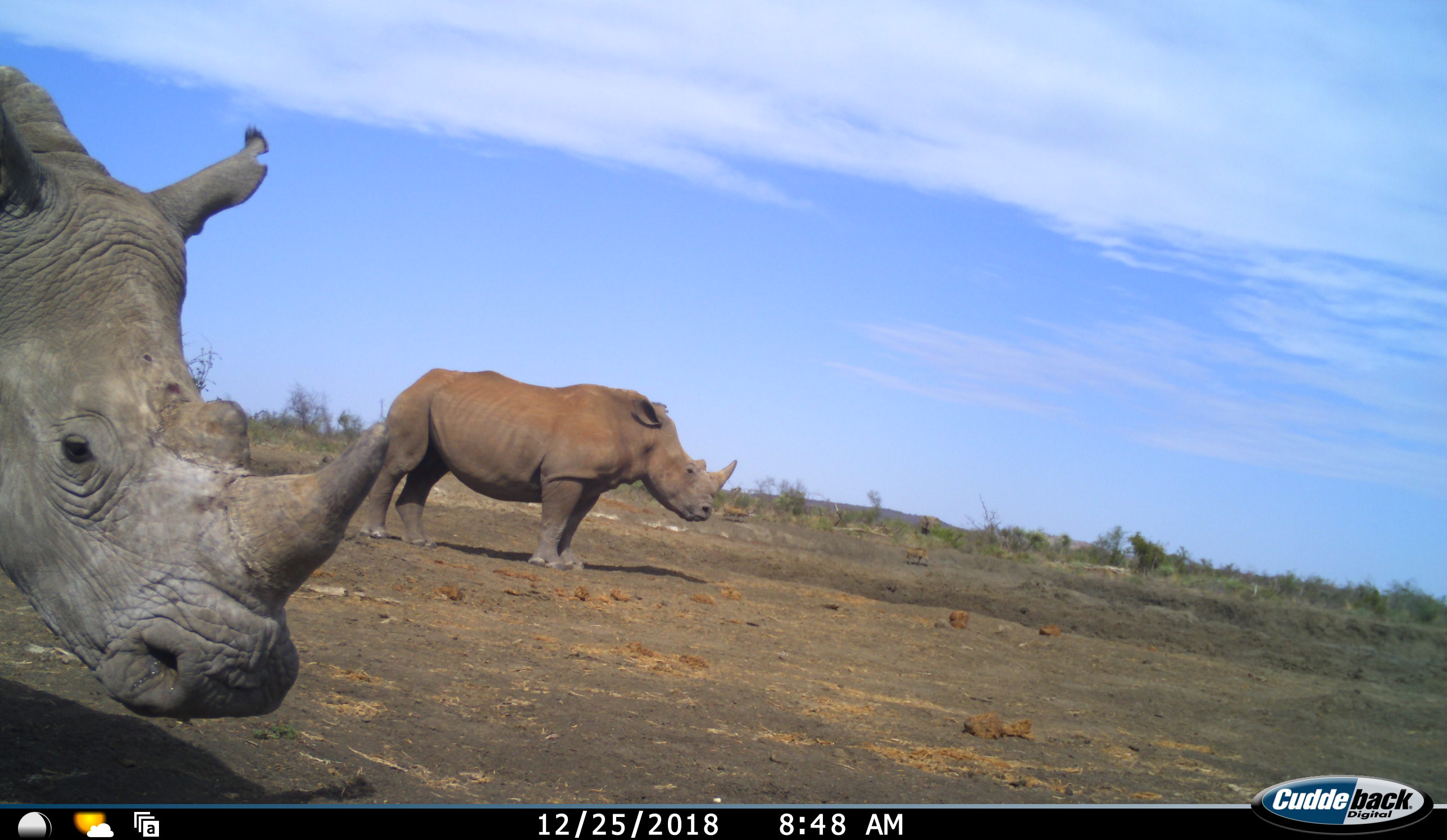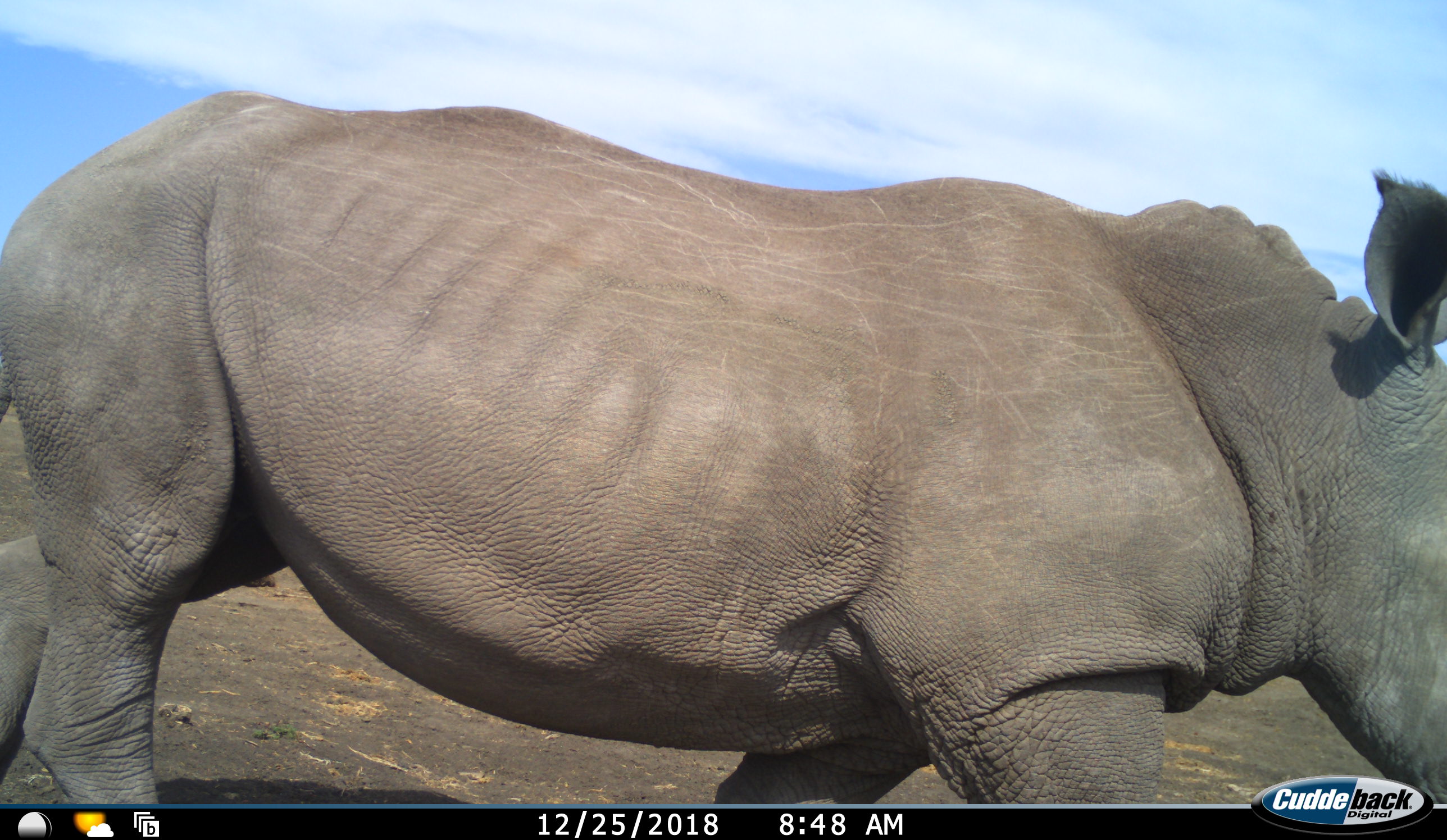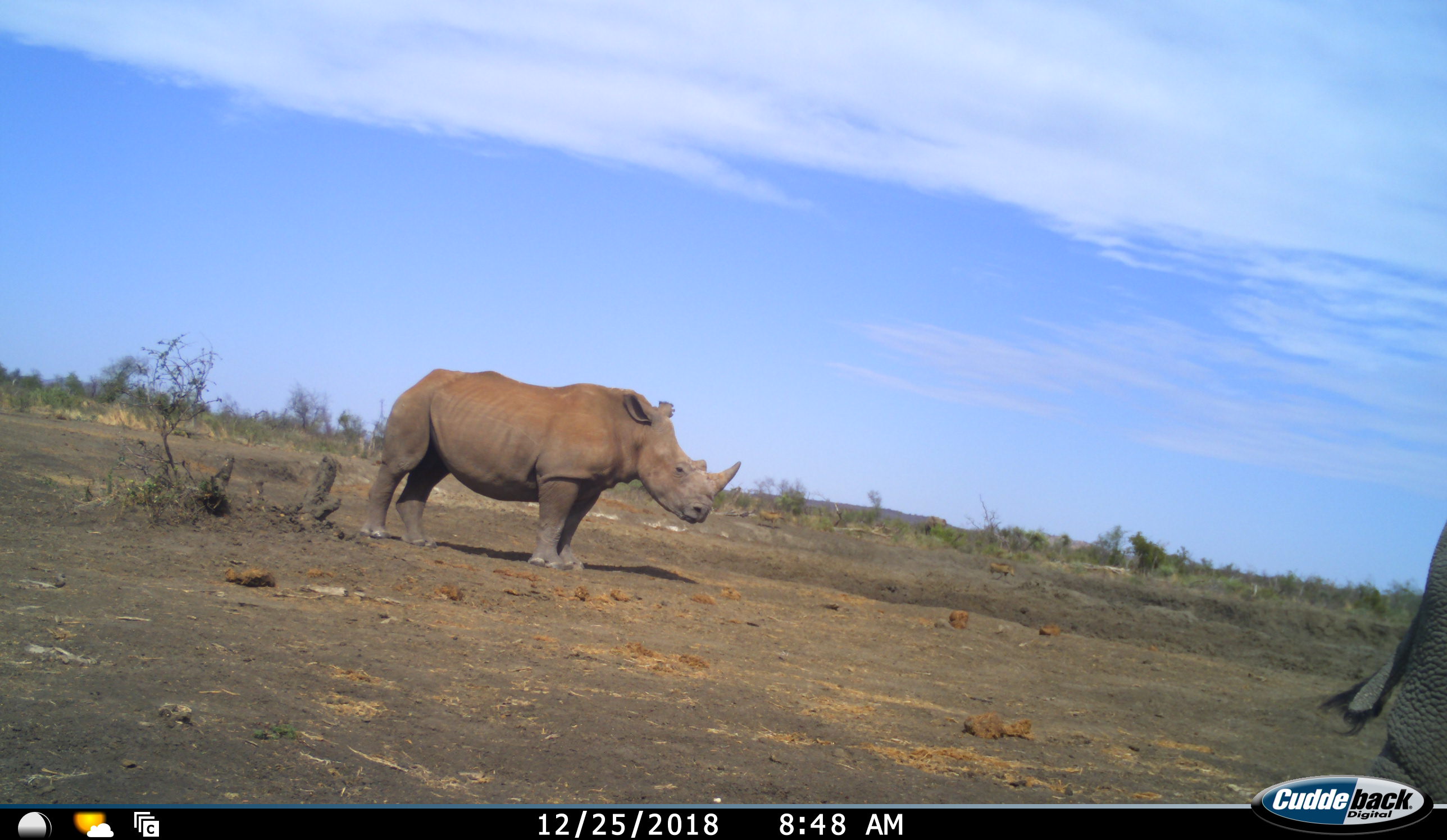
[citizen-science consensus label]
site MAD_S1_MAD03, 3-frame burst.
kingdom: Animalia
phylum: Chordata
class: Mammalia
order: Perissodactyla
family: Rhinocerotidae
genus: Ceratotherium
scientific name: Ceratotherium simum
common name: white rhinoceros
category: rhinoceroswhite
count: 2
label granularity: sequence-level